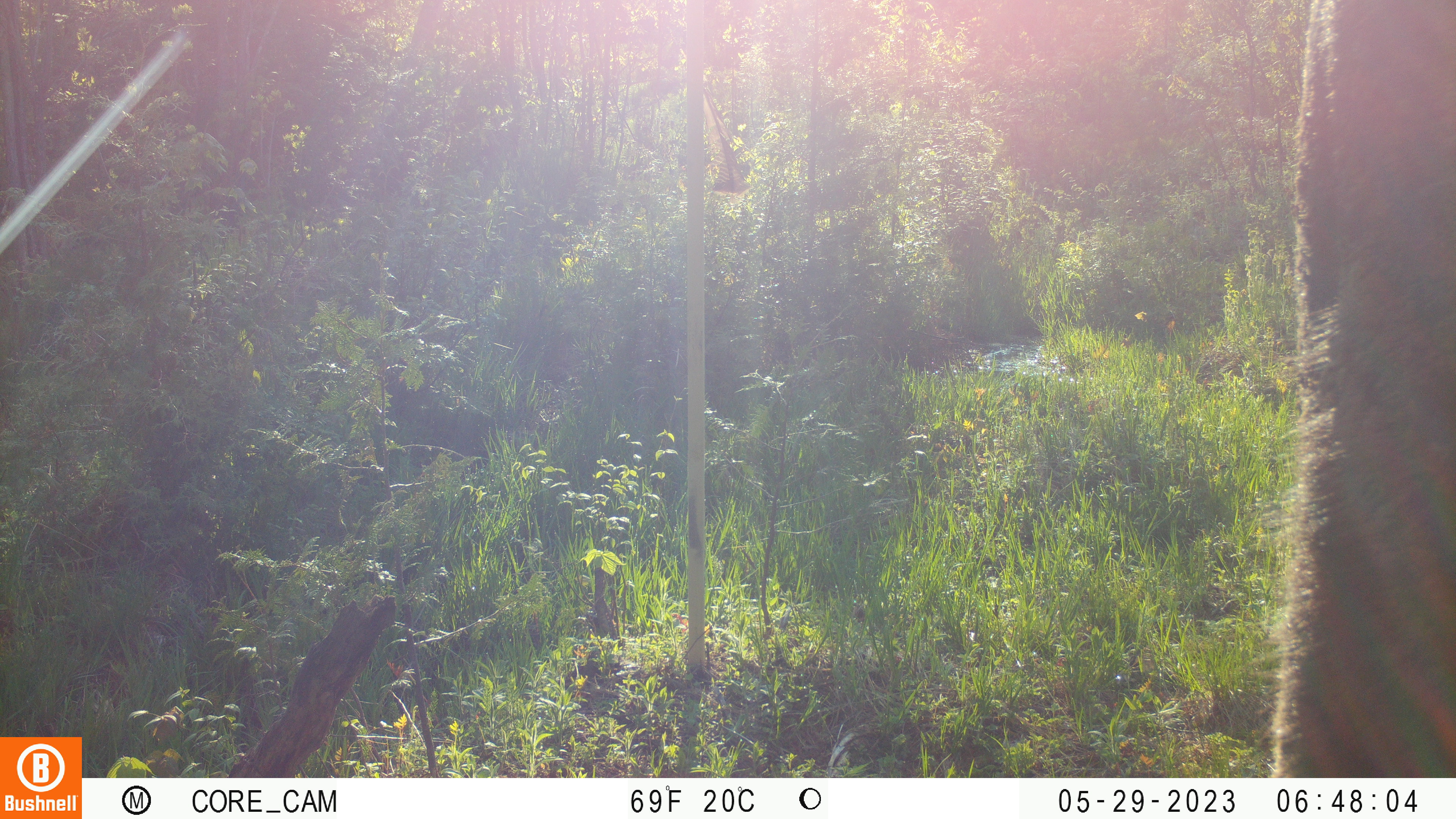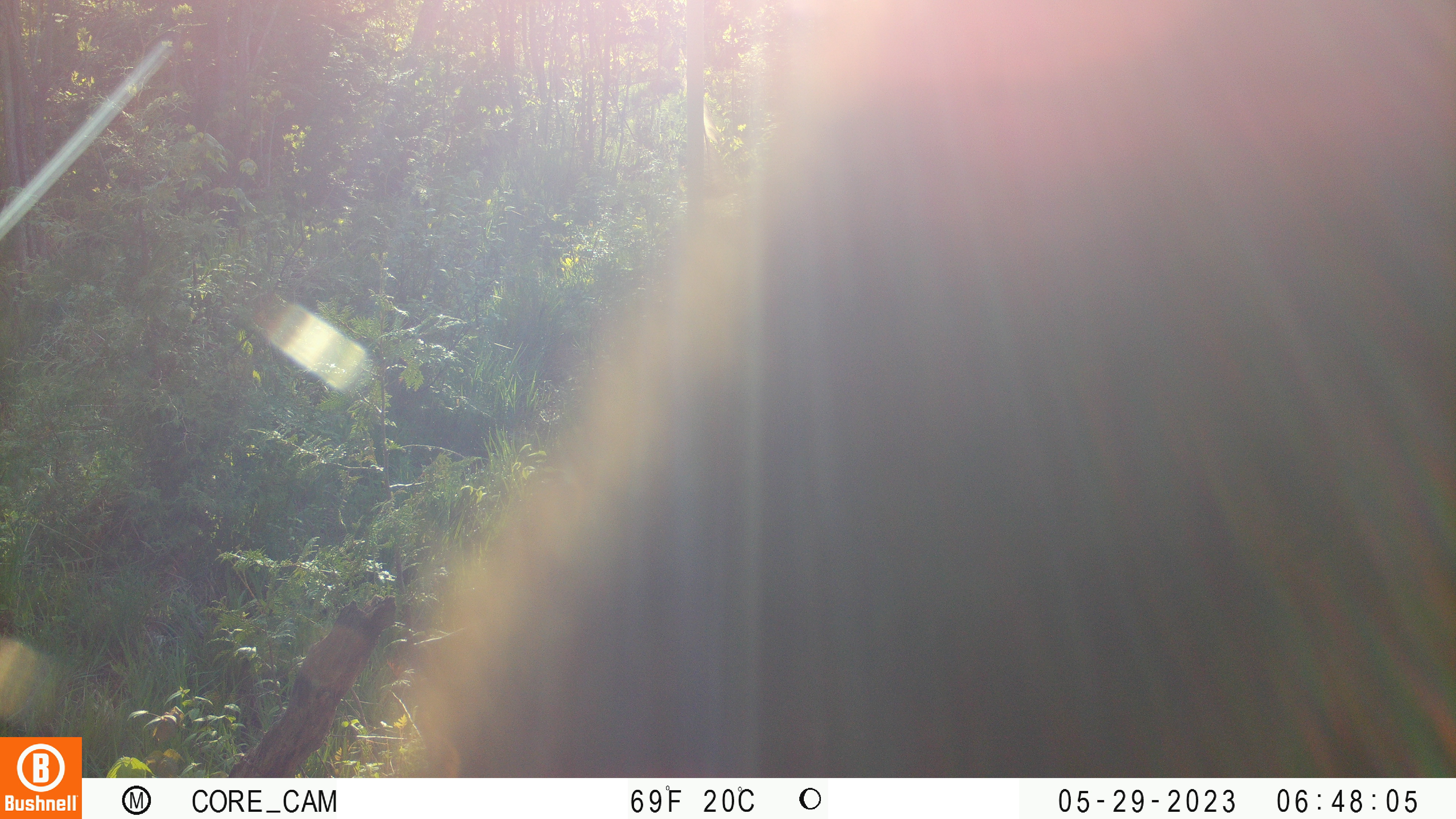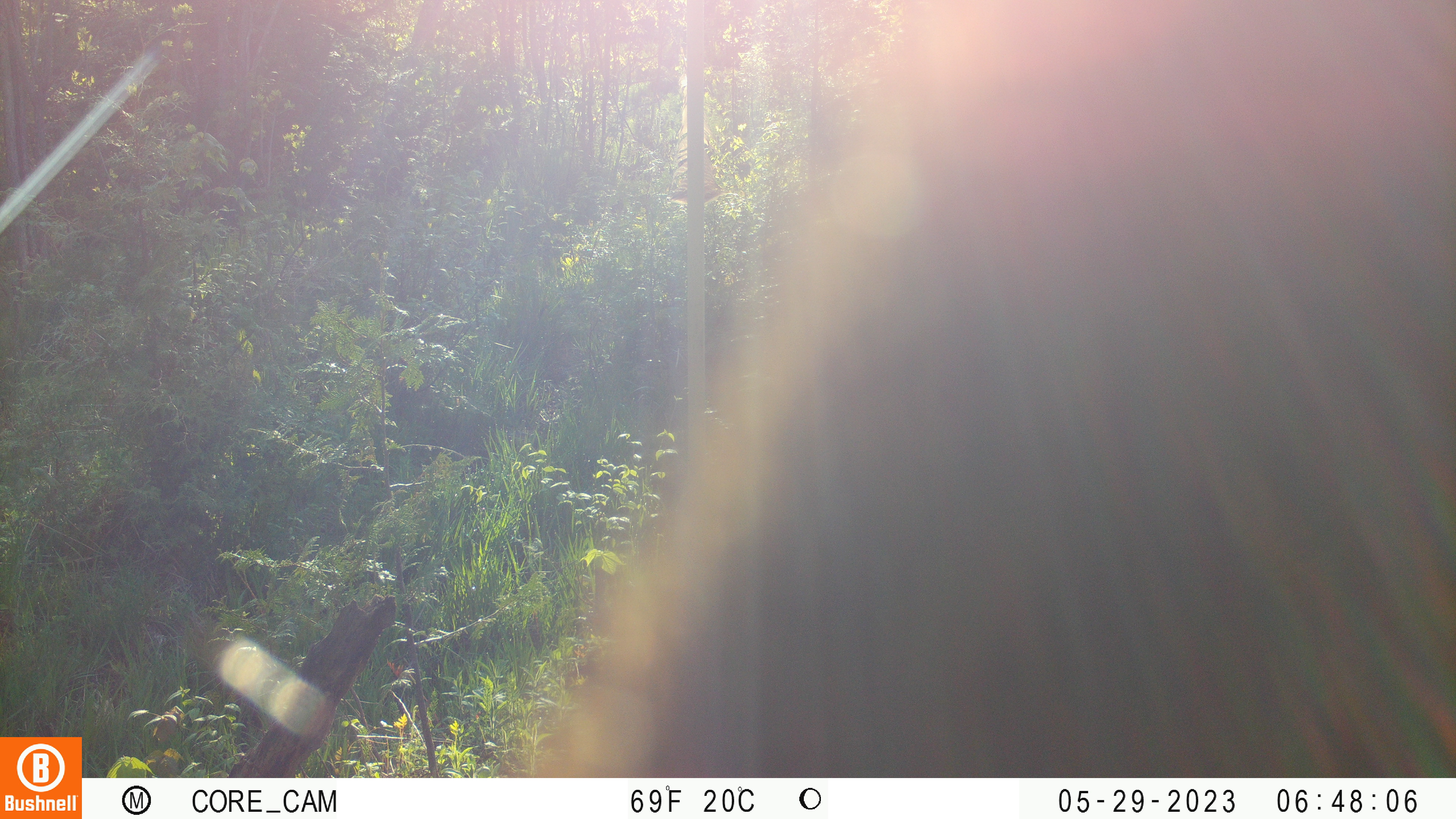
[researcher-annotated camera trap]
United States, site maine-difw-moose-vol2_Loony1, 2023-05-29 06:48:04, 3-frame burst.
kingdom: Animalia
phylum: Chordata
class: Mammalia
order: Artiodactyla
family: Cervidae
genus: Alces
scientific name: Alces alces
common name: moose